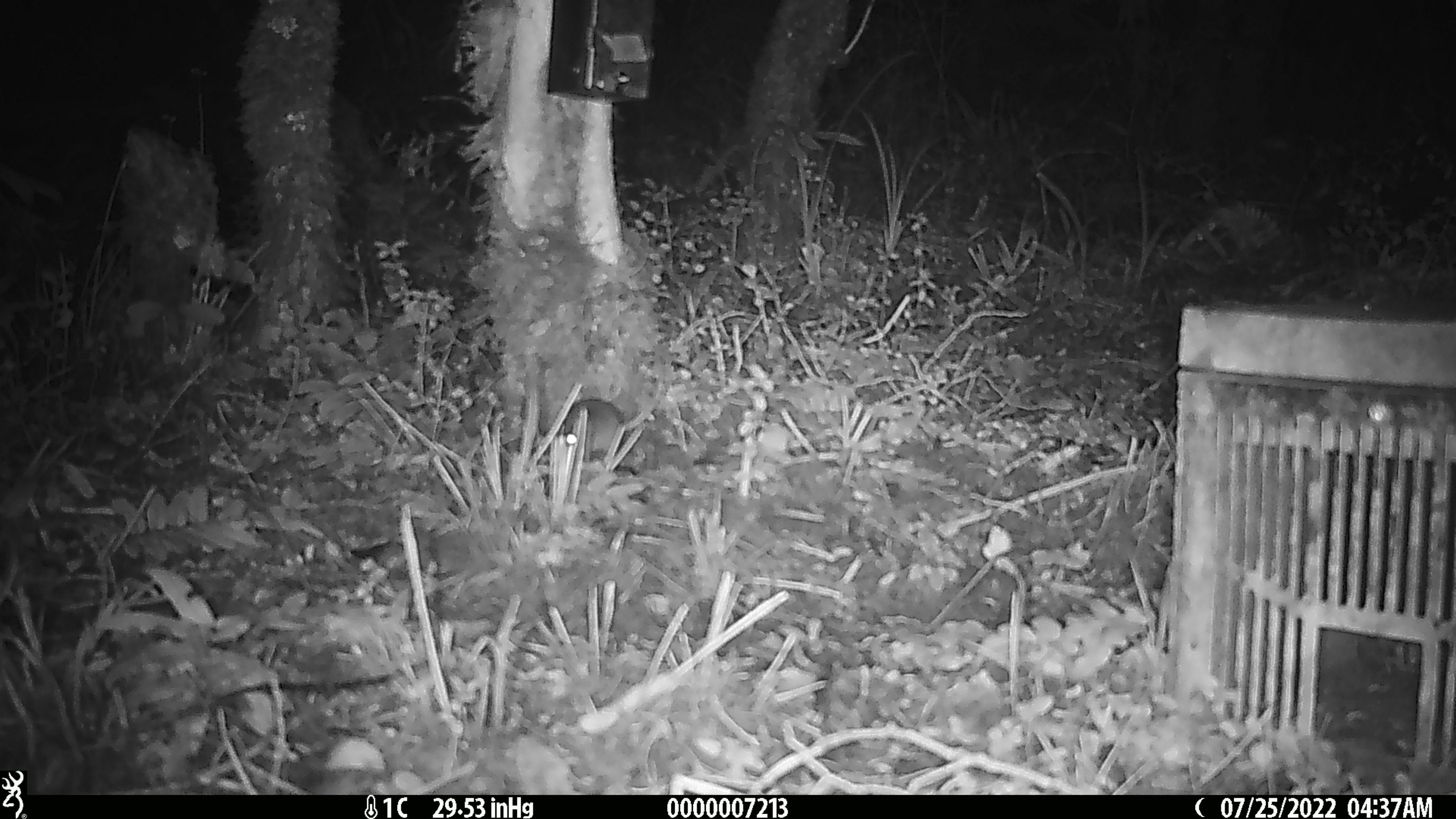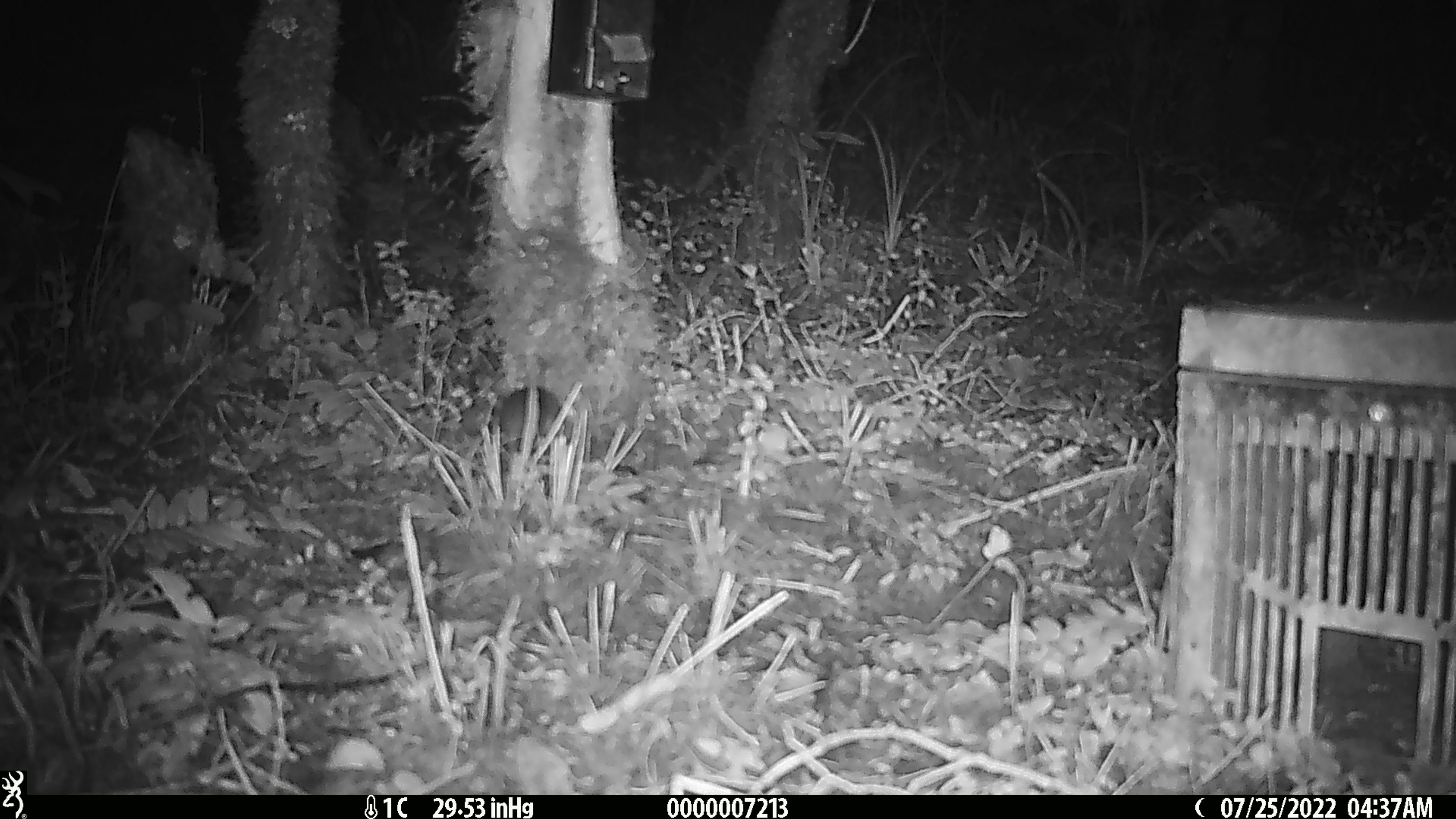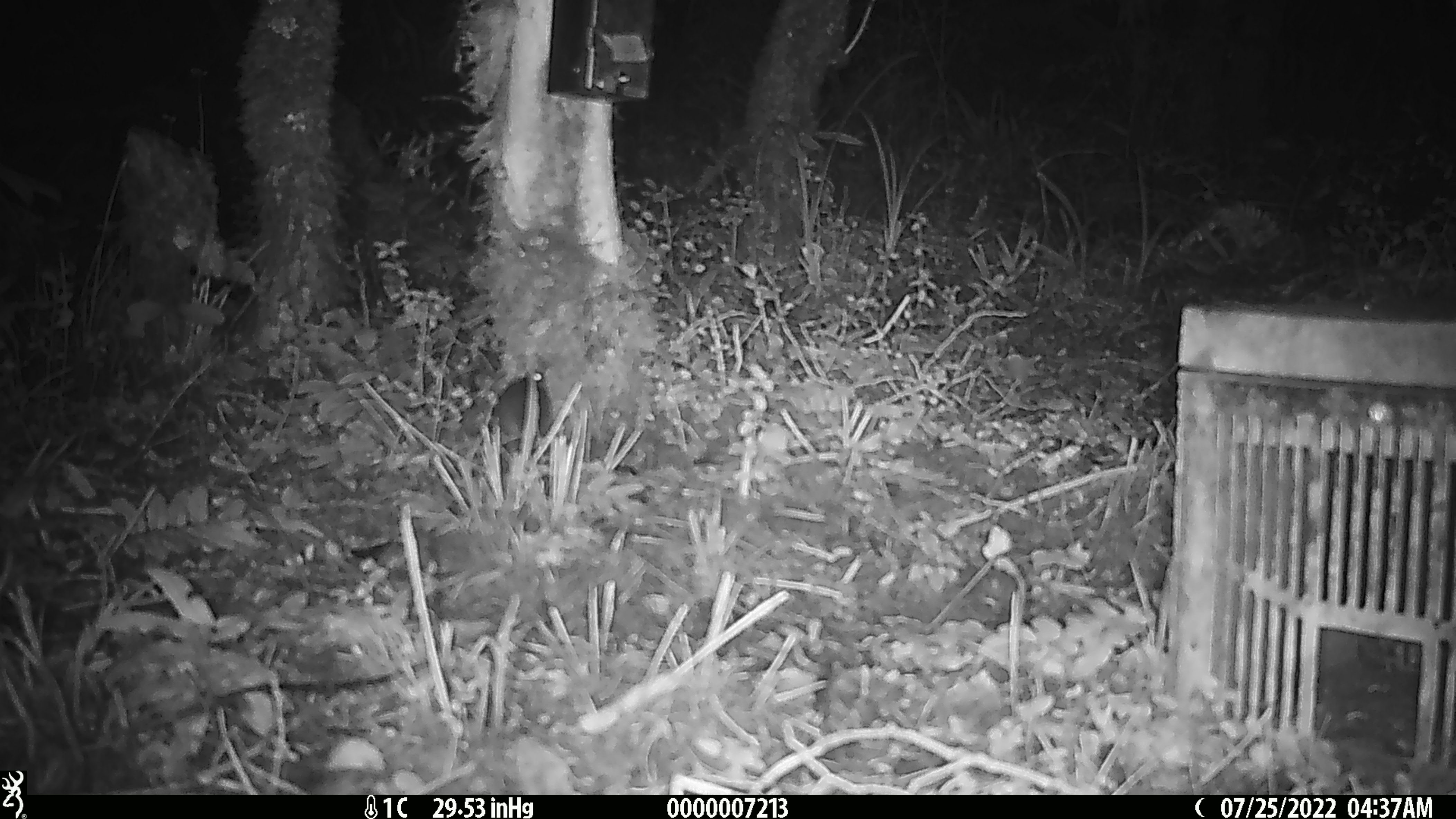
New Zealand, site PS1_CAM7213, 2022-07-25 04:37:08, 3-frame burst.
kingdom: Animalia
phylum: Chordata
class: Mammalia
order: Rodentia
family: Muridae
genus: Mus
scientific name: Mus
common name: mouse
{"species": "mouse (Mus)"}